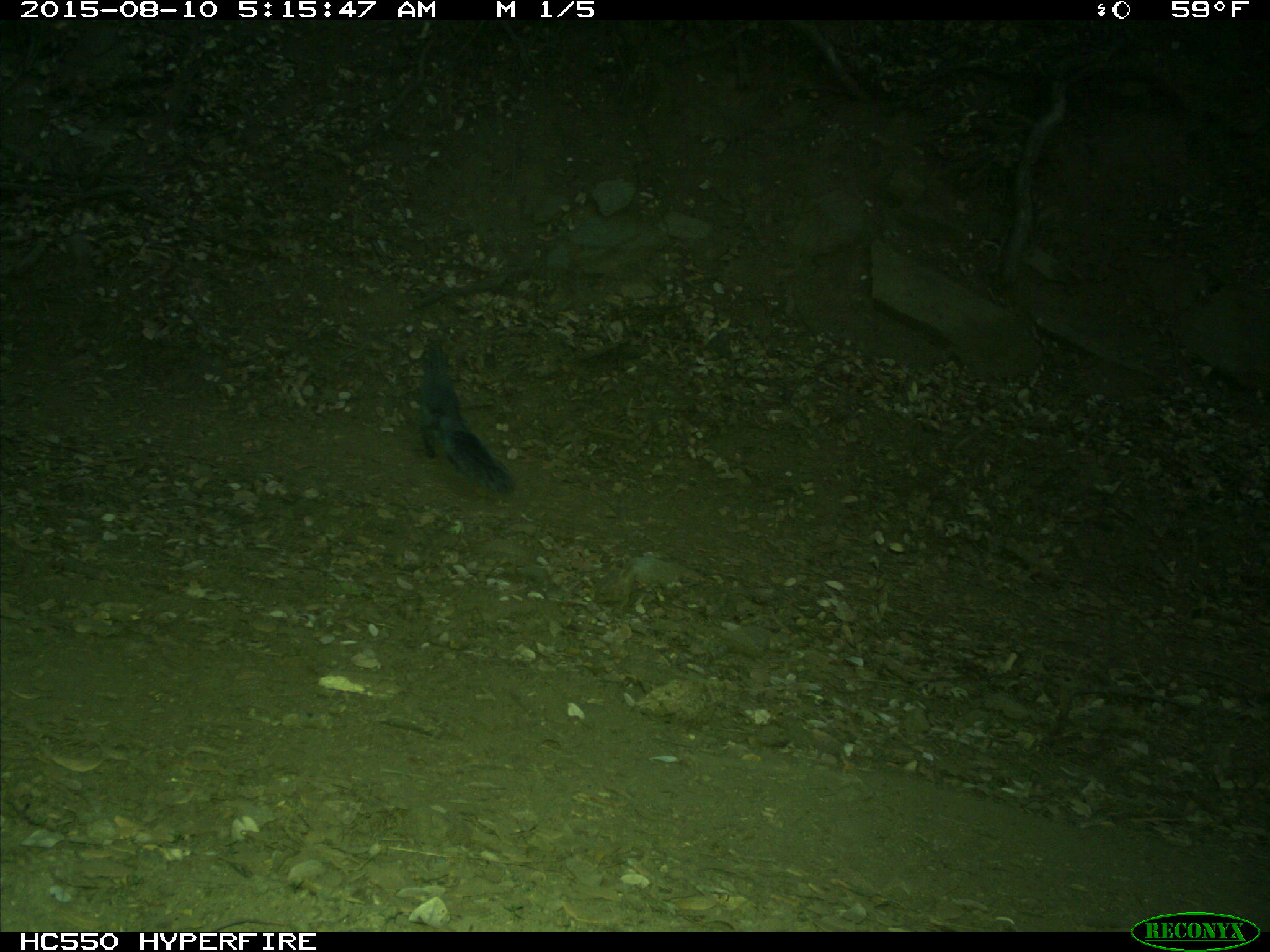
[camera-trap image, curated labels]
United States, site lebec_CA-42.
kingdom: Animalia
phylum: Chordata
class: Mammalia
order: Rodentia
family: Sciuridae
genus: Sciurus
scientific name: Sciurus carolinensis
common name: eastern gray squirrel